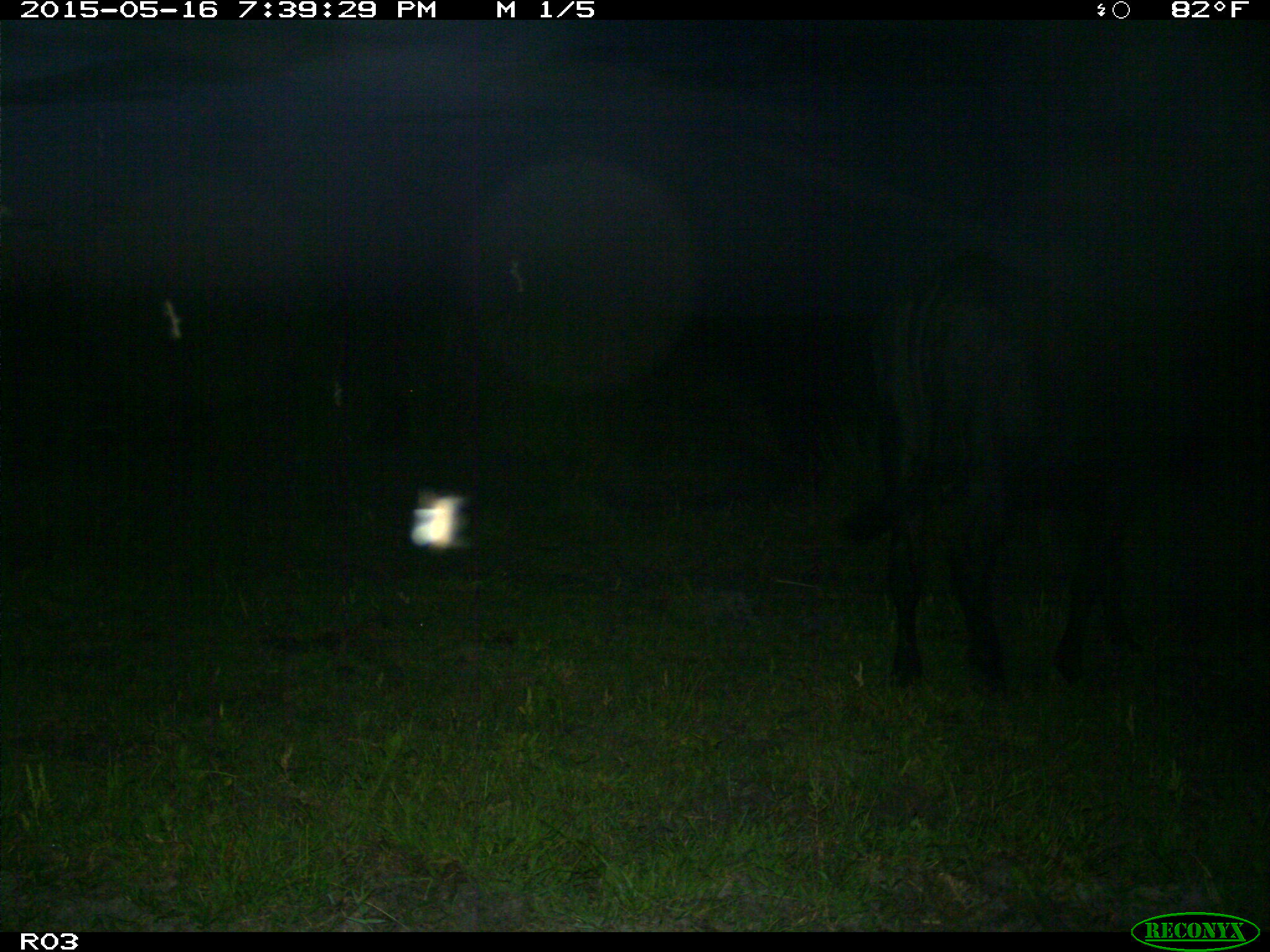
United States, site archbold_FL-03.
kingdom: Animalia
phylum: Chordata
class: Mammalia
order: Artiodactyla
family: Bovidae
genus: Bos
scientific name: Bos taurus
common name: domestic cow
Bos taurus (domestic cow).